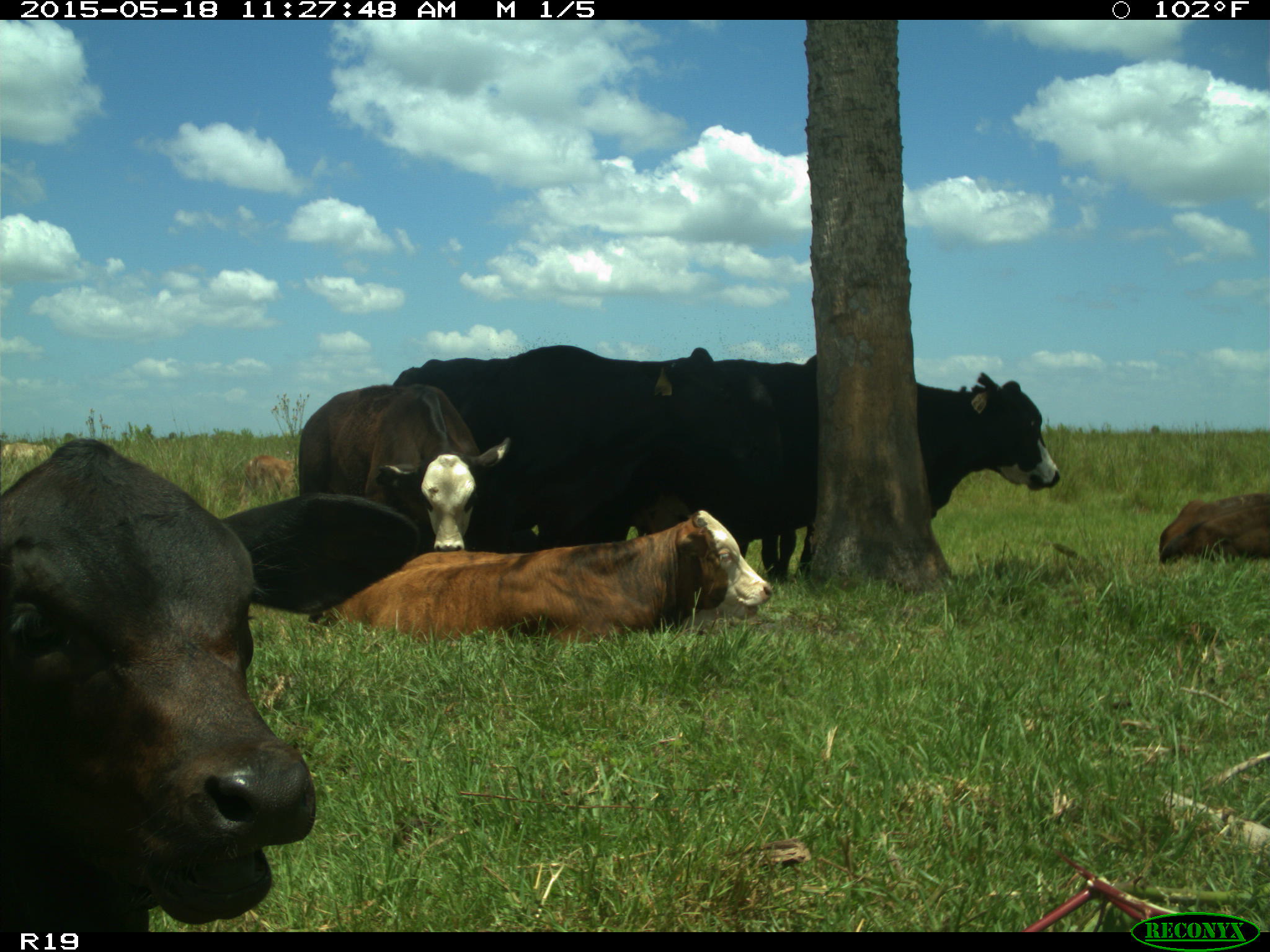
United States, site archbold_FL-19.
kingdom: Animalia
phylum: Chordata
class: Mammalia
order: Artiodactyla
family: Bovidae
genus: Bos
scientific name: Bos taurus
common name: domestic cow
Bos taurus (domestic cow).